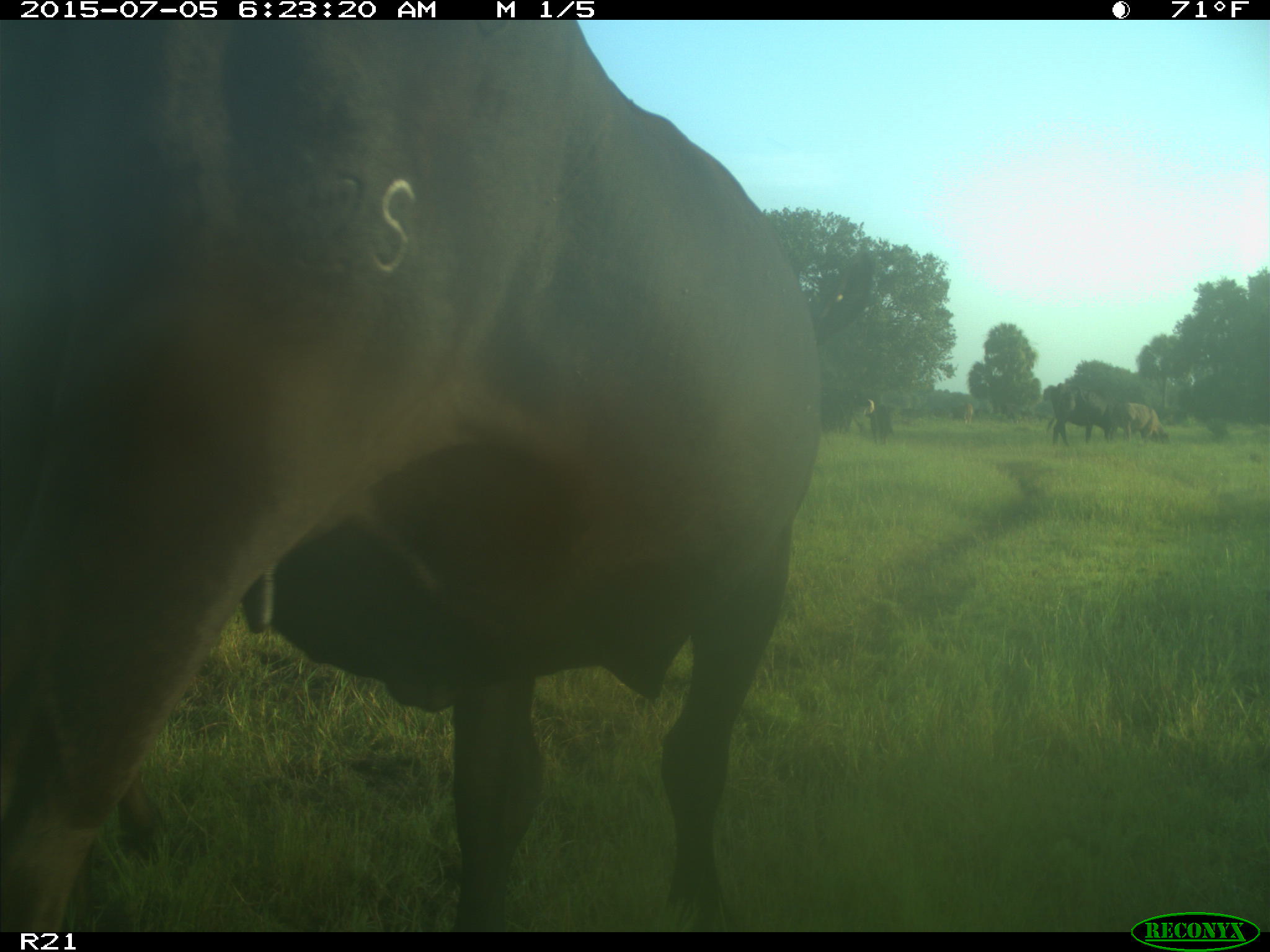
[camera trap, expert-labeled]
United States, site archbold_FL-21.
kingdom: Animalia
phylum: Chordata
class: Mammalia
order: Artiodactyla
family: Bovidae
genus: Bos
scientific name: Bos taurus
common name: domestic cow